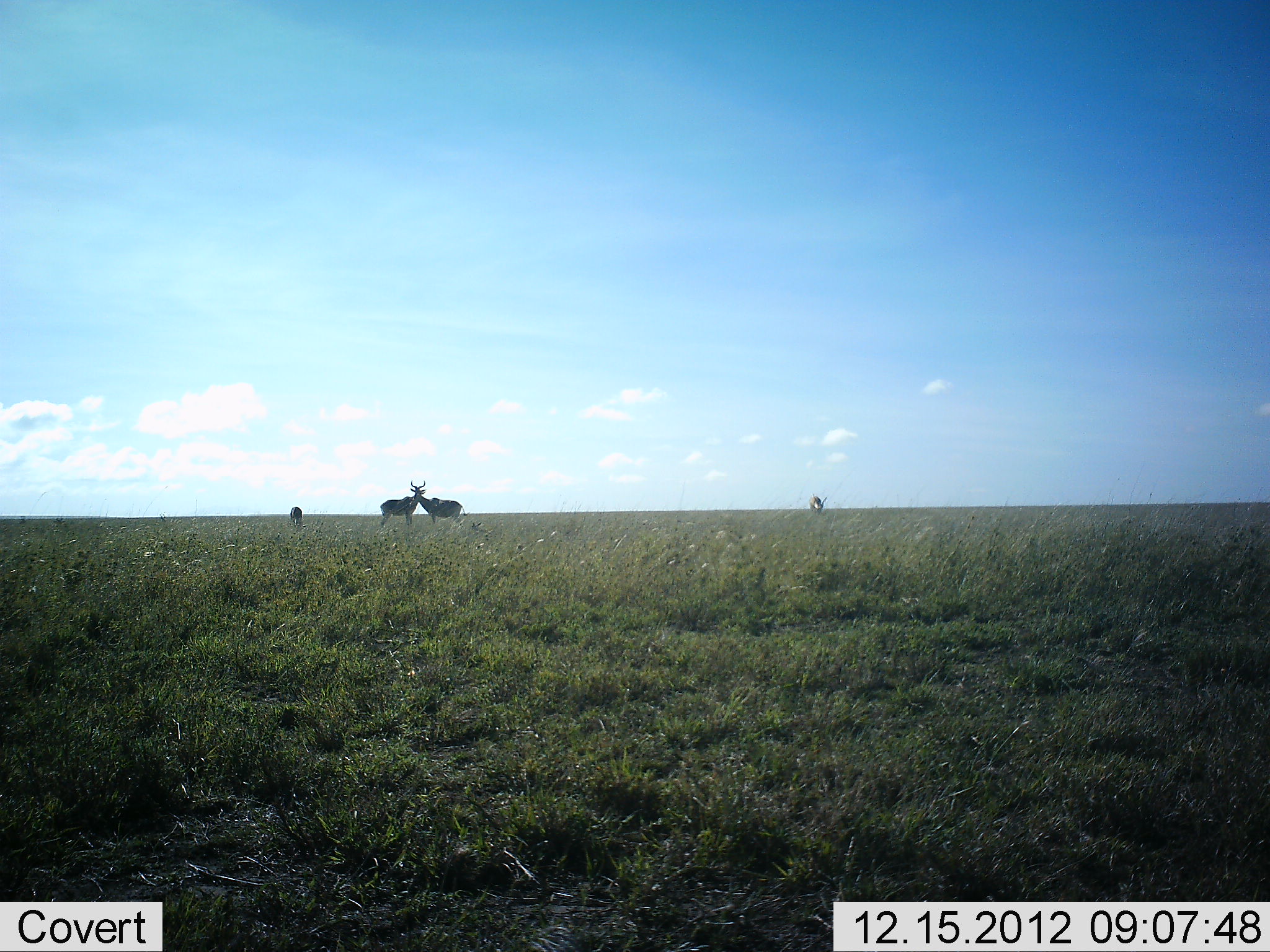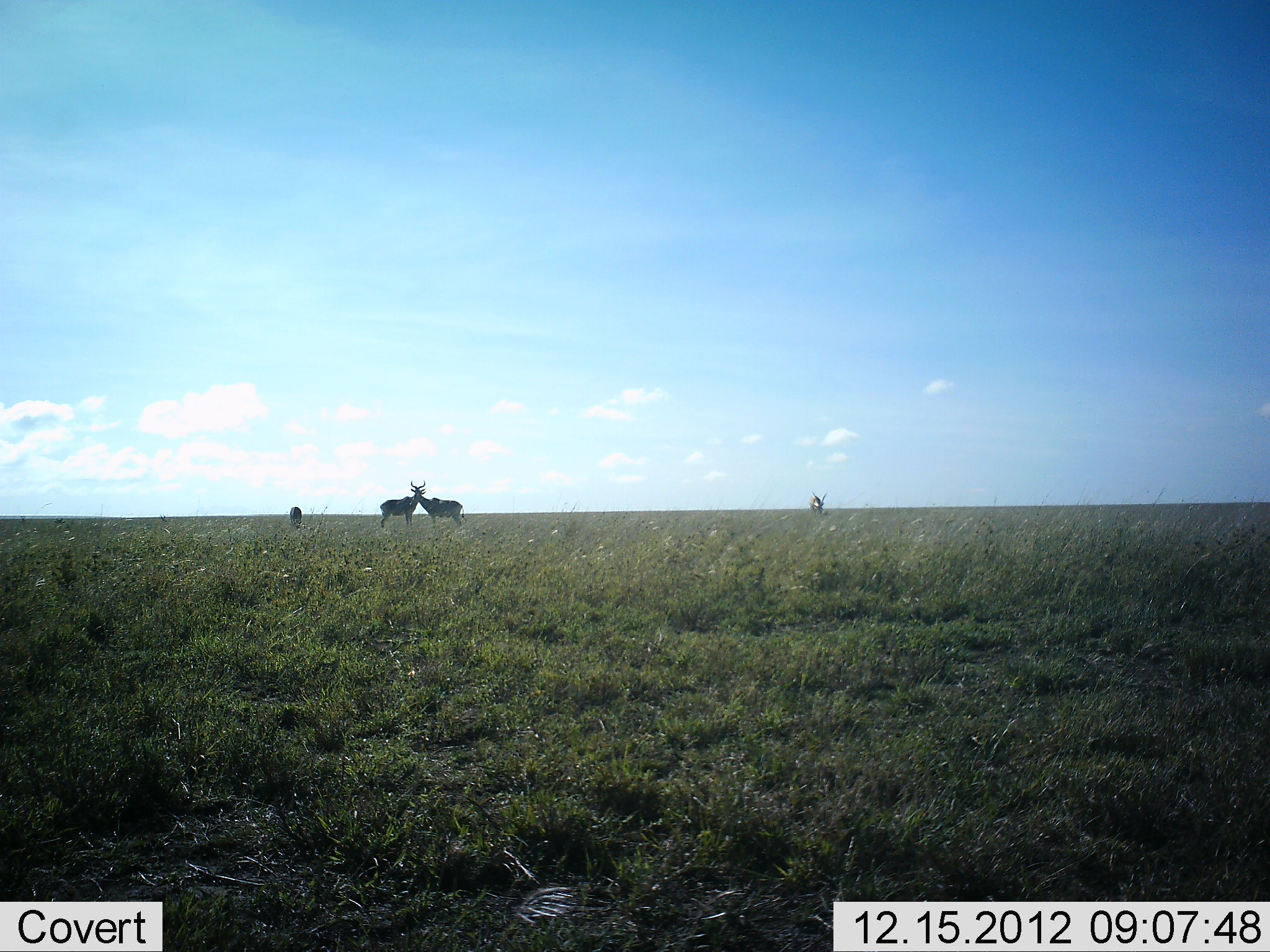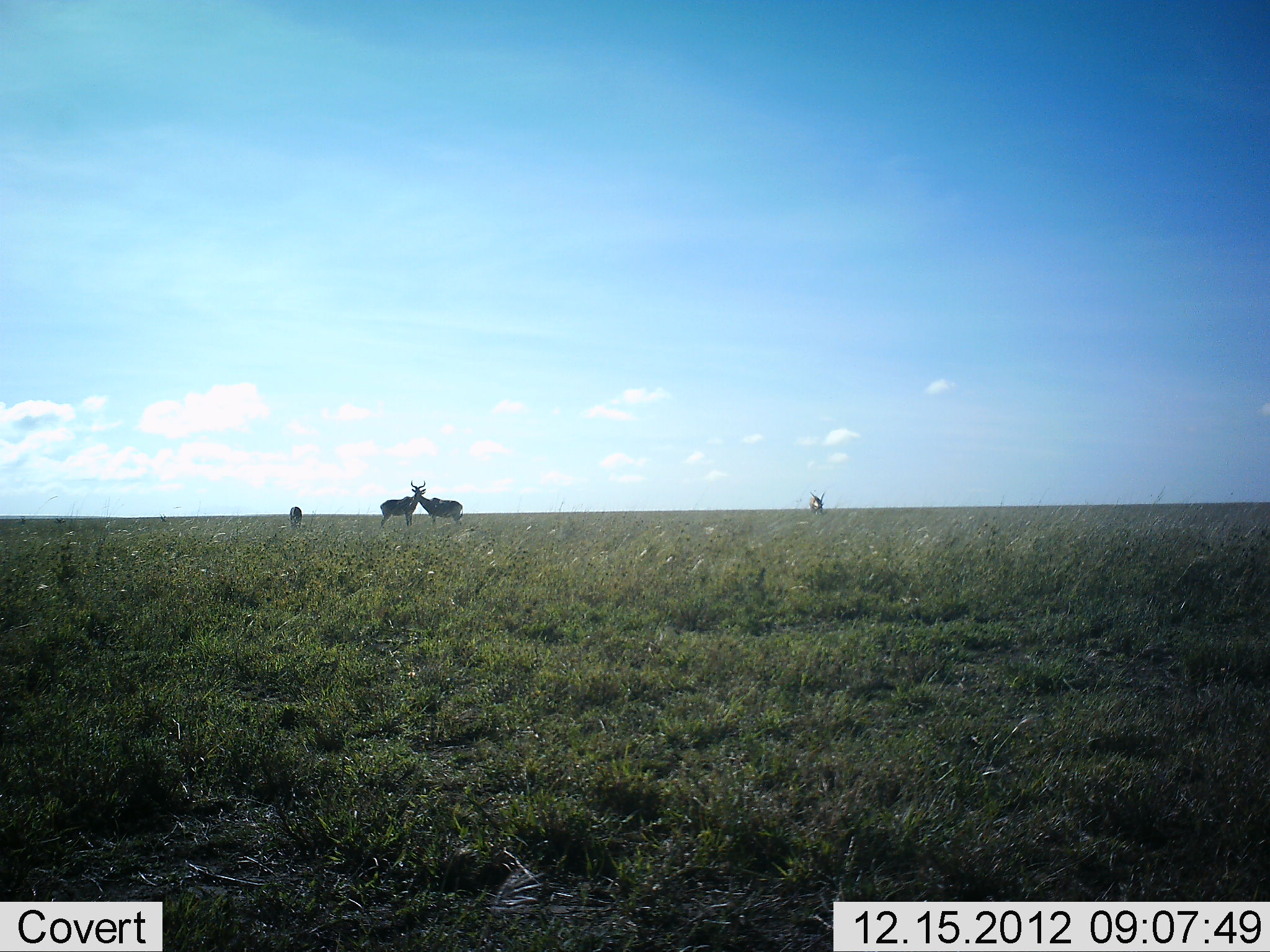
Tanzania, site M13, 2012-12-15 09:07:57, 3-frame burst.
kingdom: Animalia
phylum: Chordata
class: Mammalia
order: Artiodactyla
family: Bovidae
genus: Alcelaphus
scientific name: Alcelaphus buselaphus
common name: hartebeest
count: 4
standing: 94%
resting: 0%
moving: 0%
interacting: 25%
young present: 0%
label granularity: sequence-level